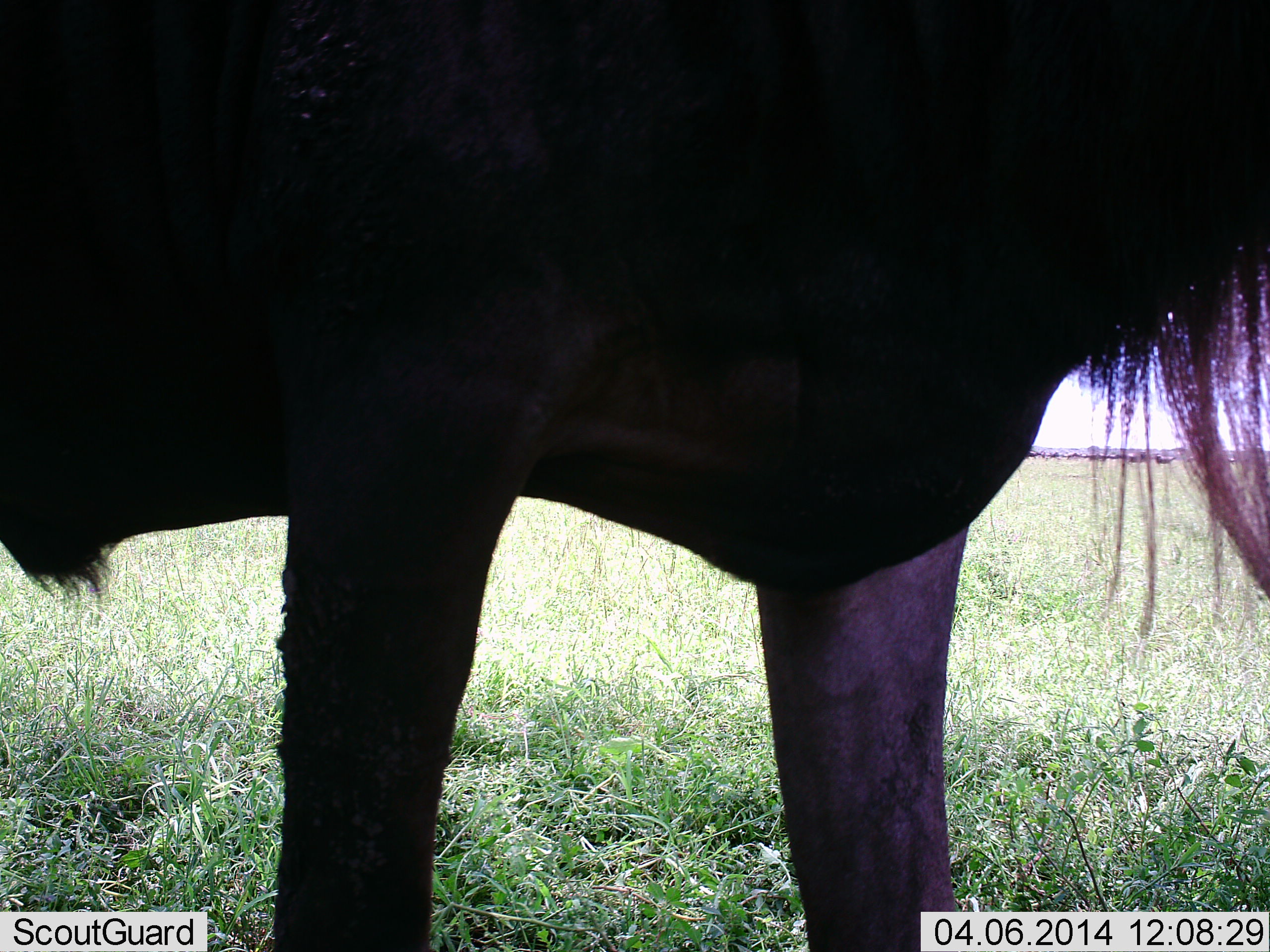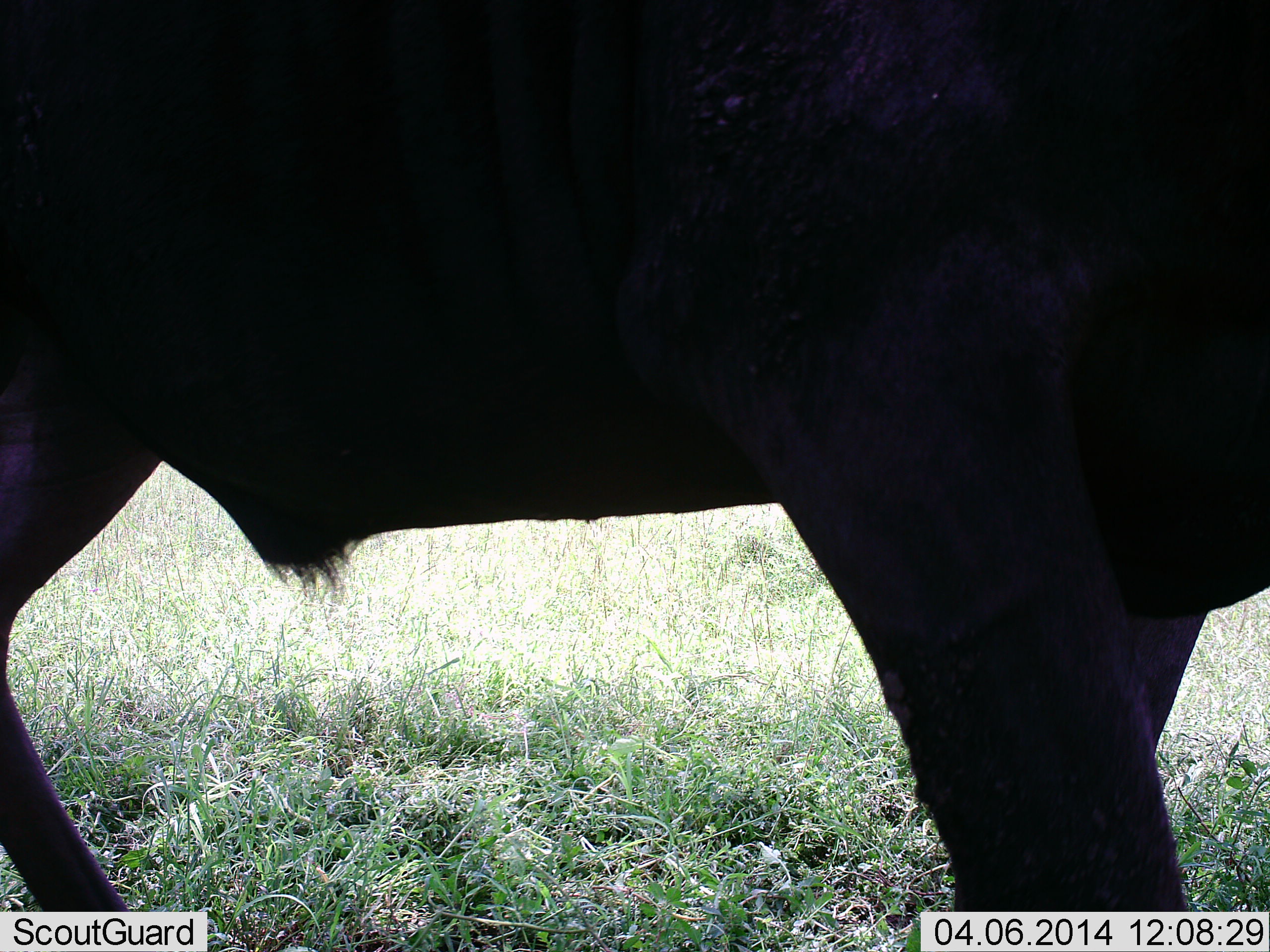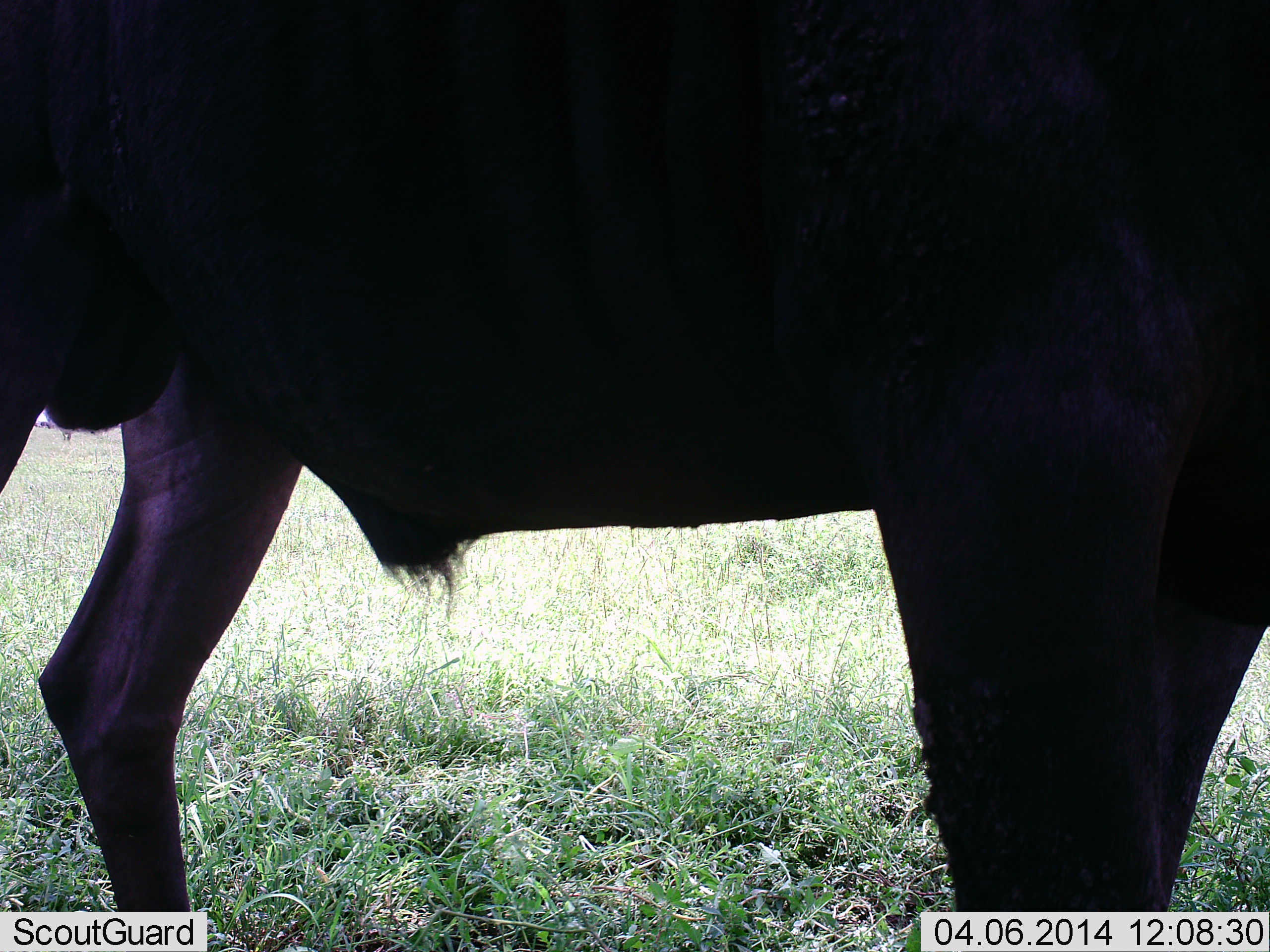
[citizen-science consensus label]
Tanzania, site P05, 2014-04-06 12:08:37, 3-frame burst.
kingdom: Animalia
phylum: Chordata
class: Mammalia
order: Artiodactyla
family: Bovidae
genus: Connochaetes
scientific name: Connochaetes taurinus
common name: blue wildebeest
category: wildebeest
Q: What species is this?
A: Wildebeest (blue wildebeest) (Connochaetes taurinus).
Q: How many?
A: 1.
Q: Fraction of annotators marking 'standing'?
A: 50%.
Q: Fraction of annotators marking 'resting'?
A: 0%.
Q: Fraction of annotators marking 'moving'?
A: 60%.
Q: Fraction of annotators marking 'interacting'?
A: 0%.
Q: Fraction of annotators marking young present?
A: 0%.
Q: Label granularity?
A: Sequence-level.